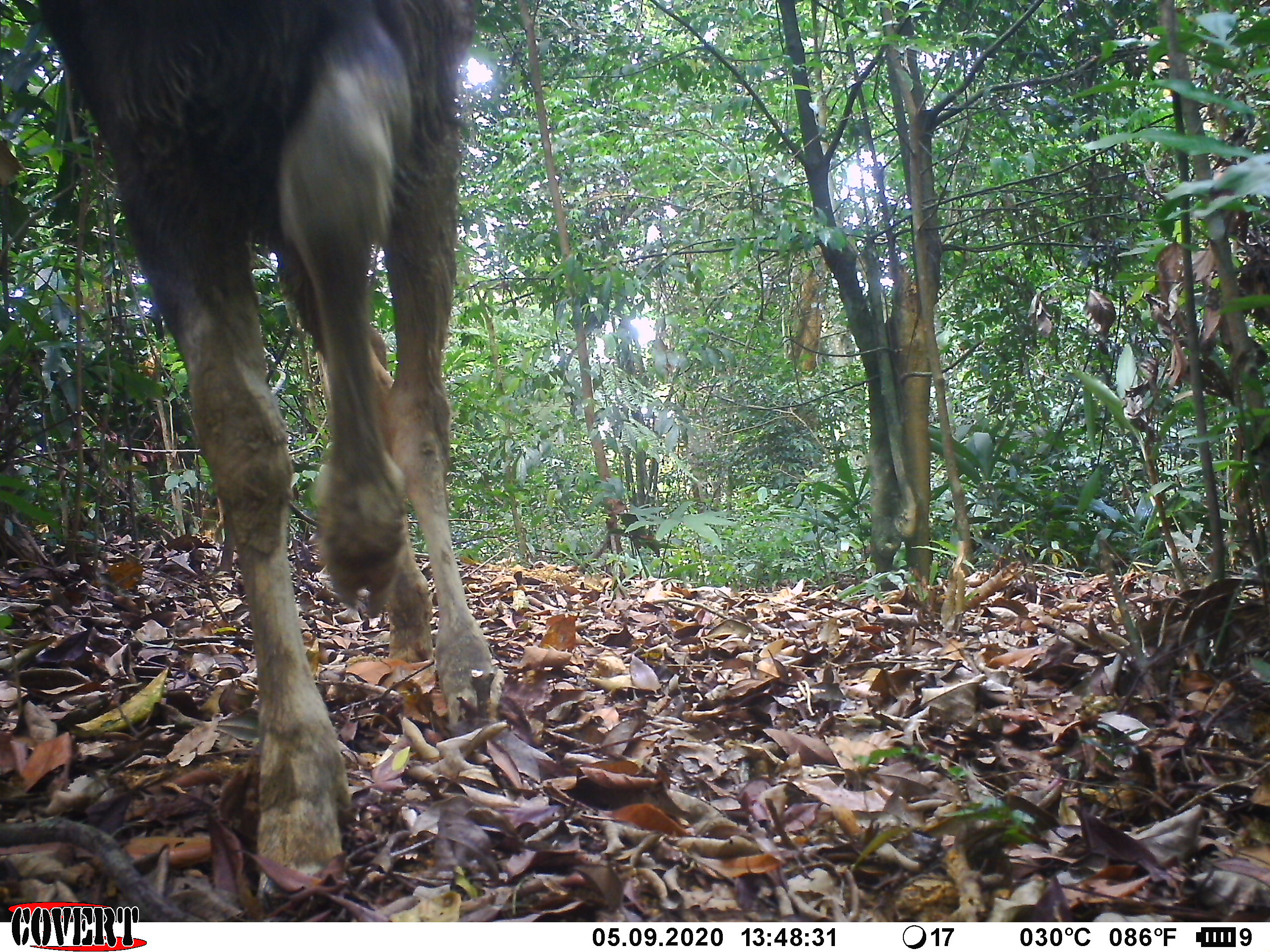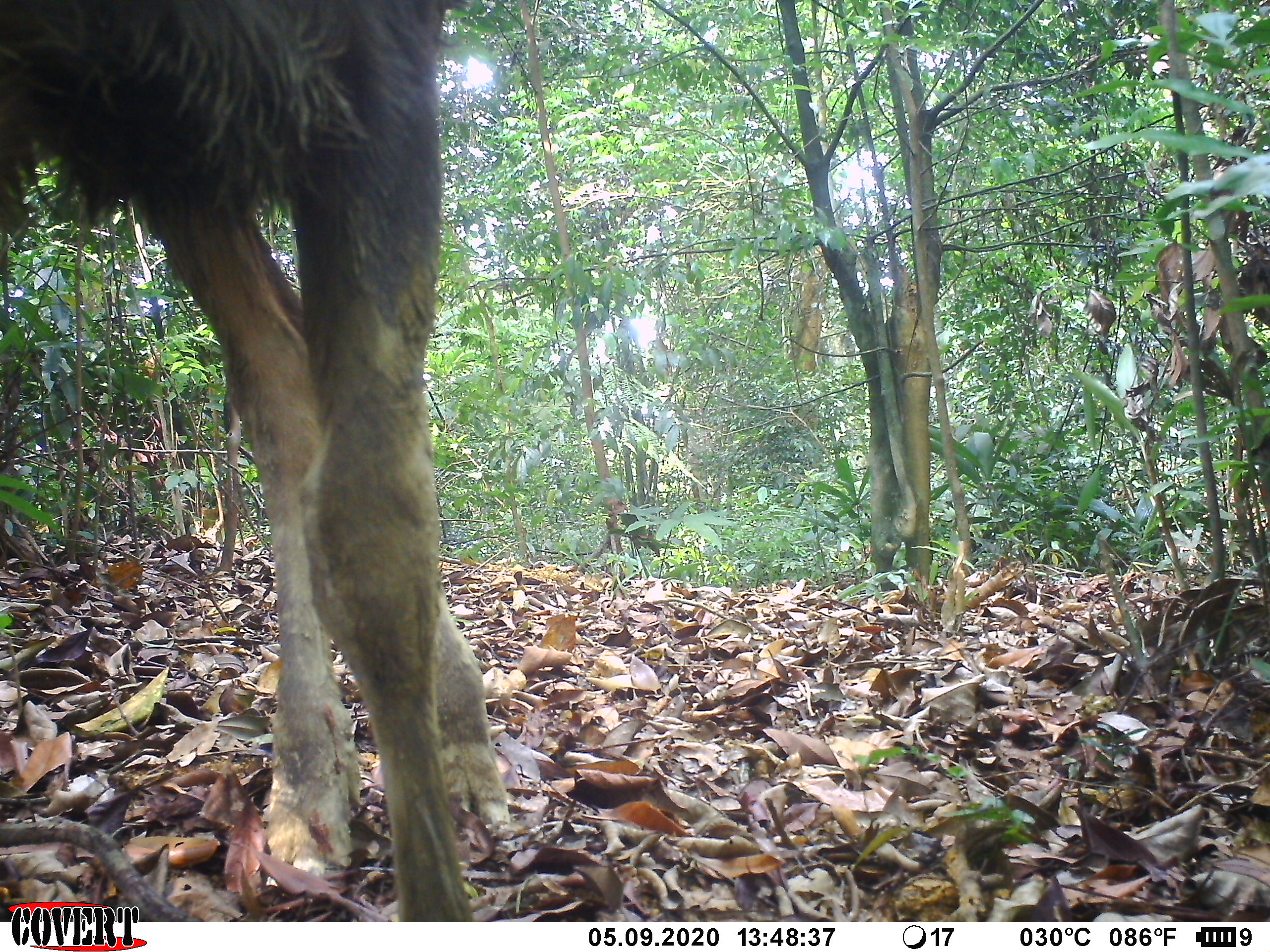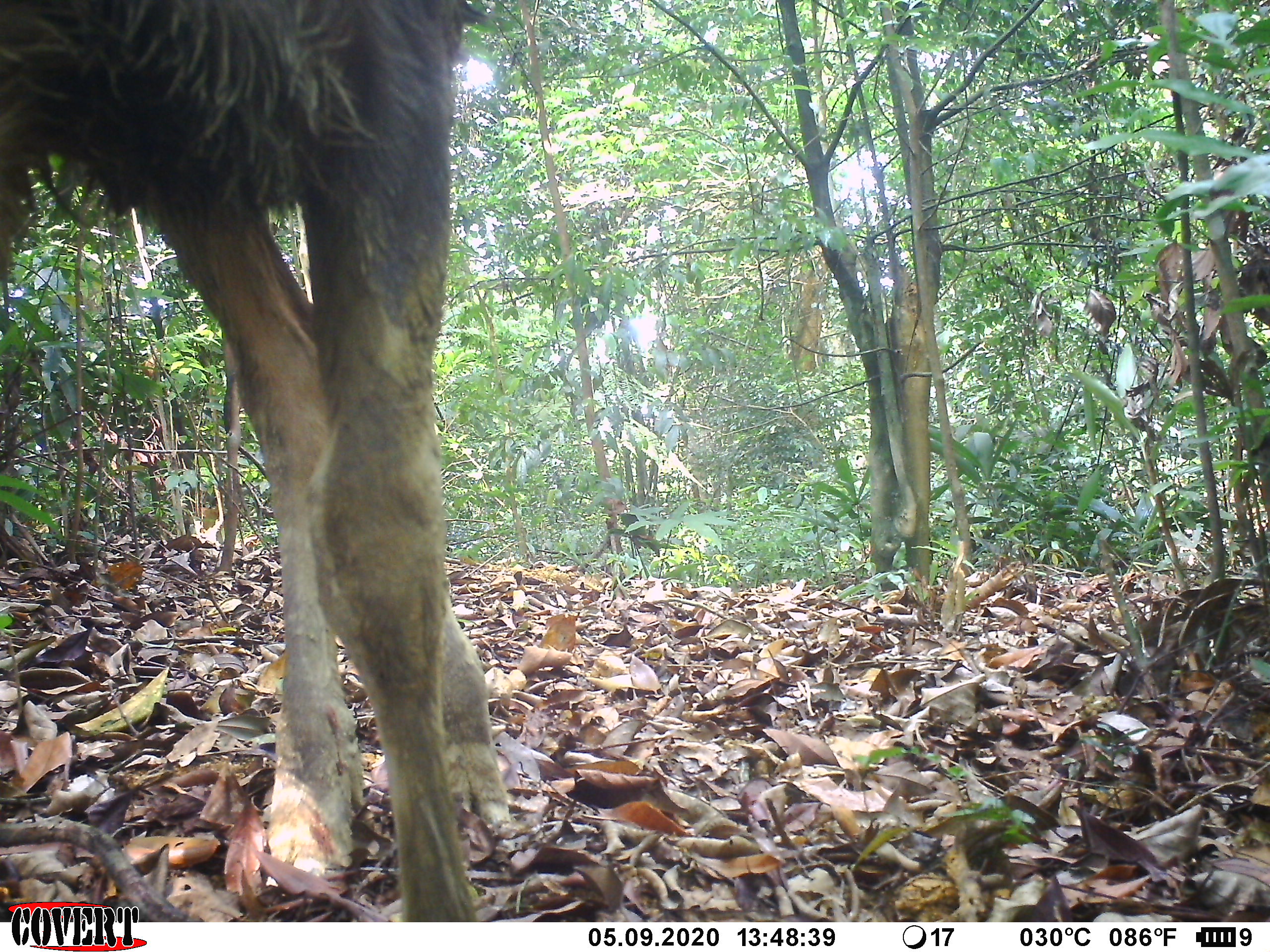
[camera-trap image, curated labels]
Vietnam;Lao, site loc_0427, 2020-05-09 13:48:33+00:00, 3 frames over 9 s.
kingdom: Animalia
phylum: Chordata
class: Mammalia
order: Artiodactyla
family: Cervidae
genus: Rusa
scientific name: Rusa unicolor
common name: sambar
Sambar (Rusa unicolor). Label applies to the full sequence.